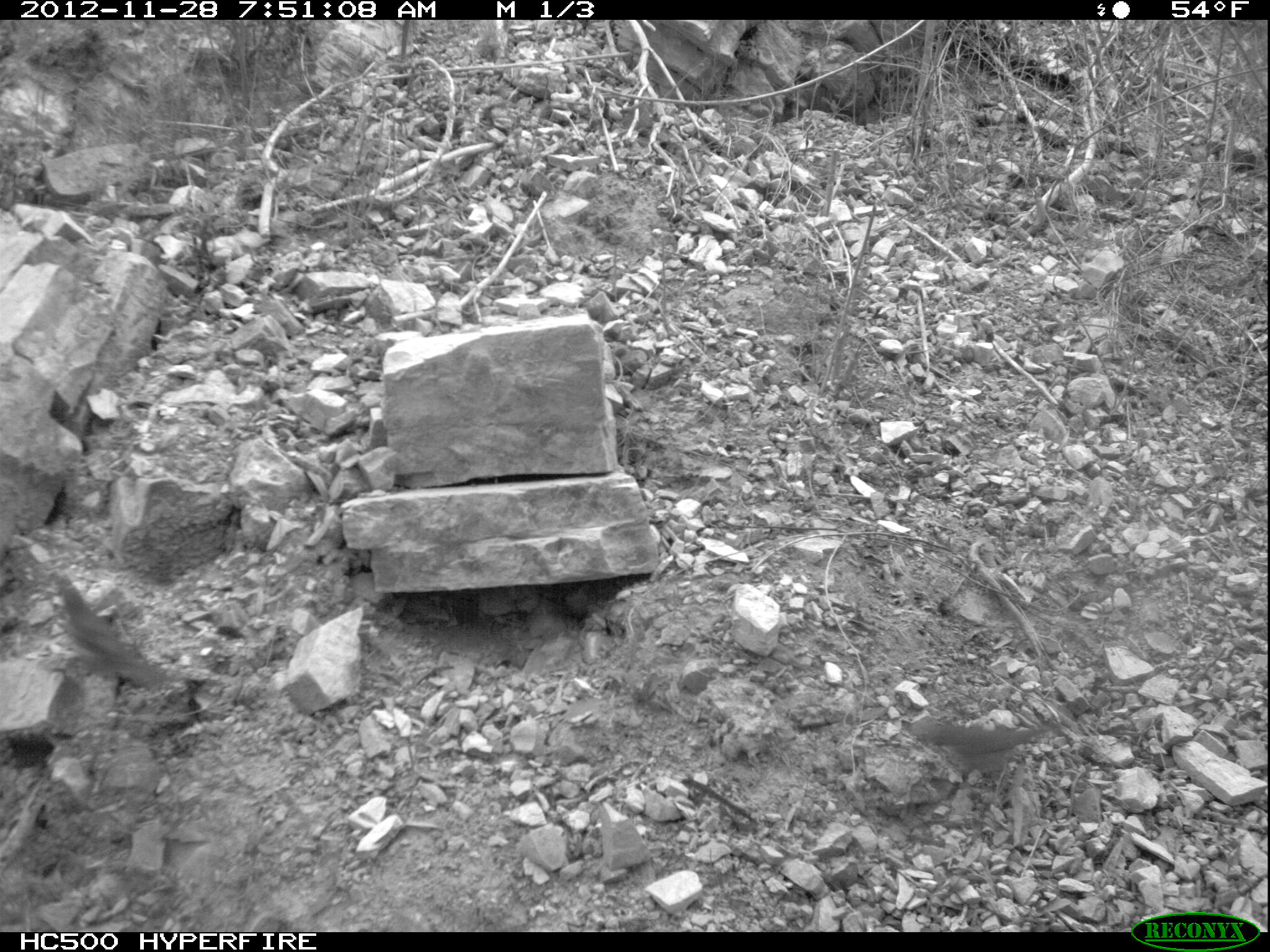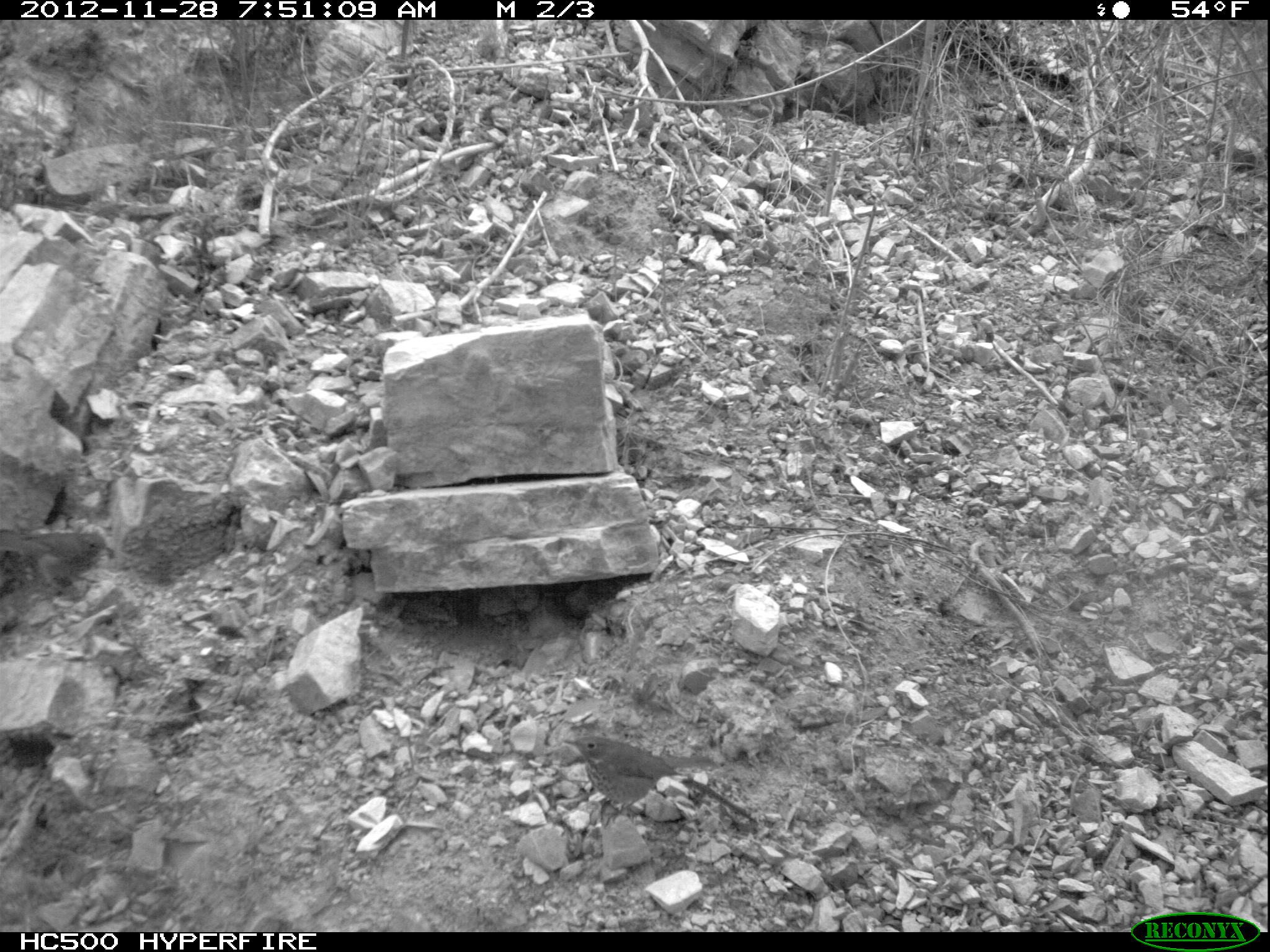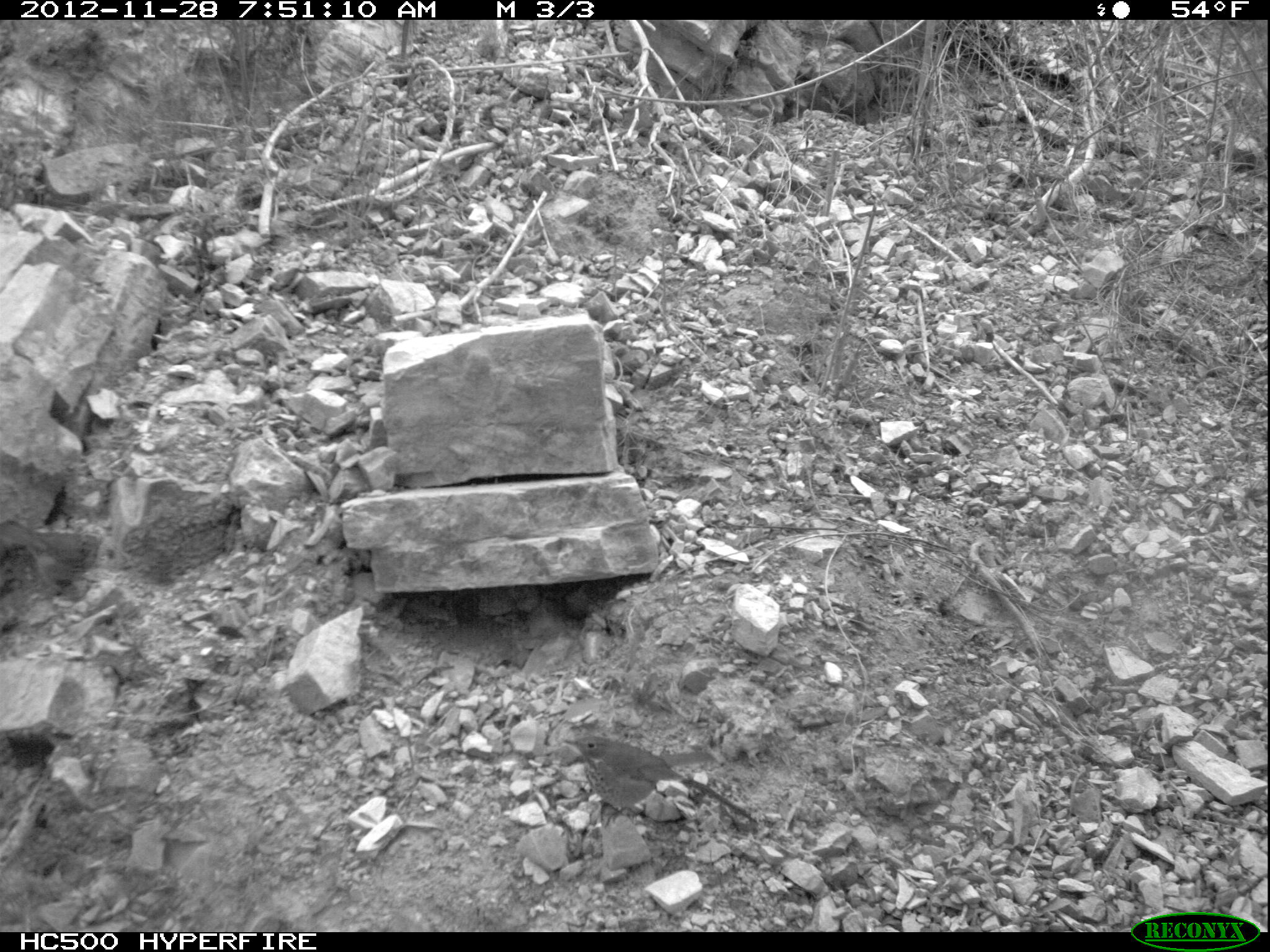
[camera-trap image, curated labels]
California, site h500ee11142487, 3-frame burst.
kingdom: Animalia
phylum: Chordata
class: Aves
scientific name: Aves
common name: bird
Bird (Aves).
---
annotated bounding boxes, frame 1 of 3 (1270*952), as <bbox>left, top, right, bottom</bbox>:
bird: <bbox>906, 715, 1068, 824</bbox>